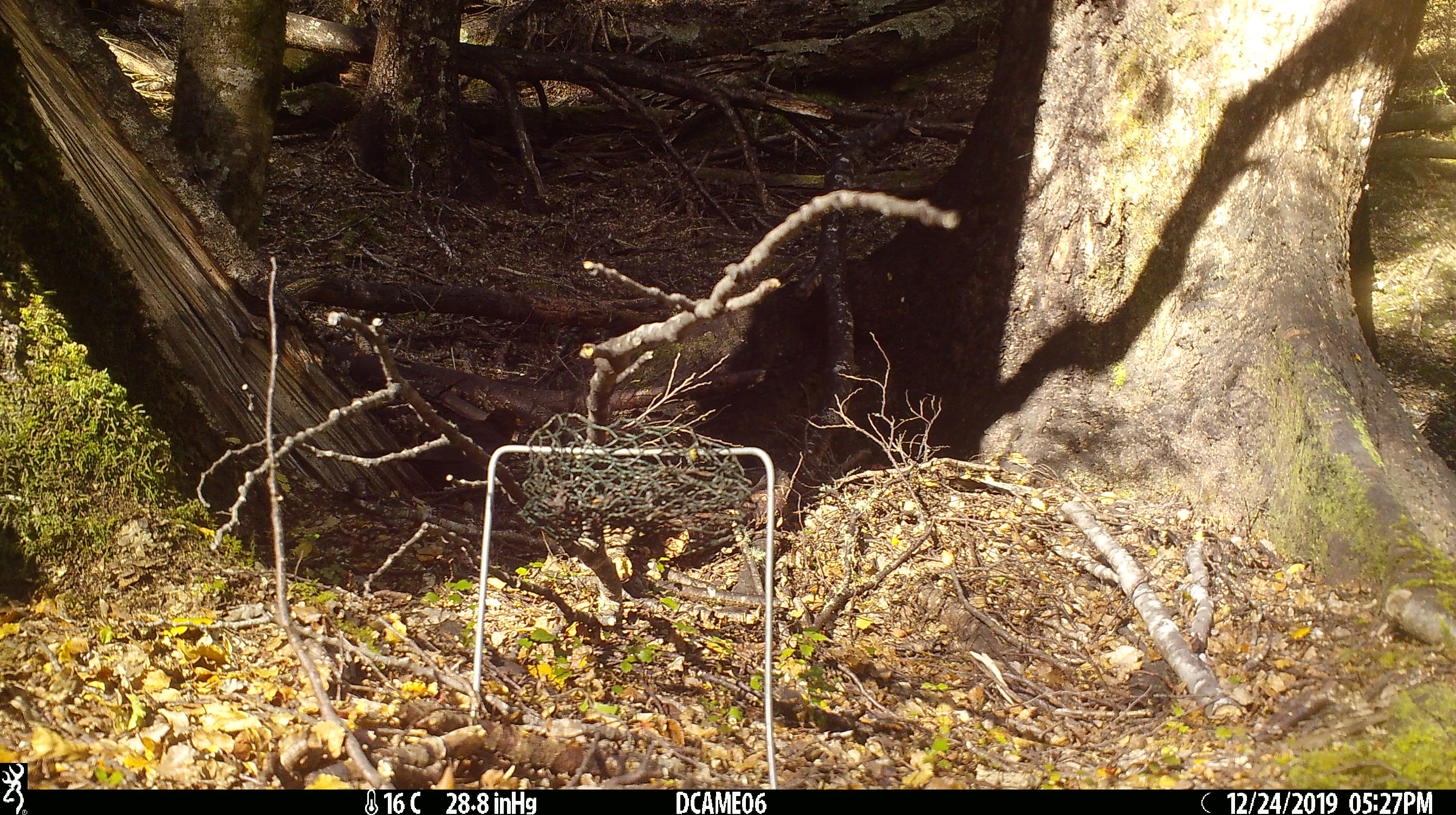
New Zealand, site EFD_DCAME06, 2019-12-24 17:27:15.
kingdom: Animalia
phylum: Chordata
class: Aves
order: Passeriformes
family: Turdidae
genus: Turdus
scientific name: Turdus merula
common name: eurasian blackbird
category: blackbird